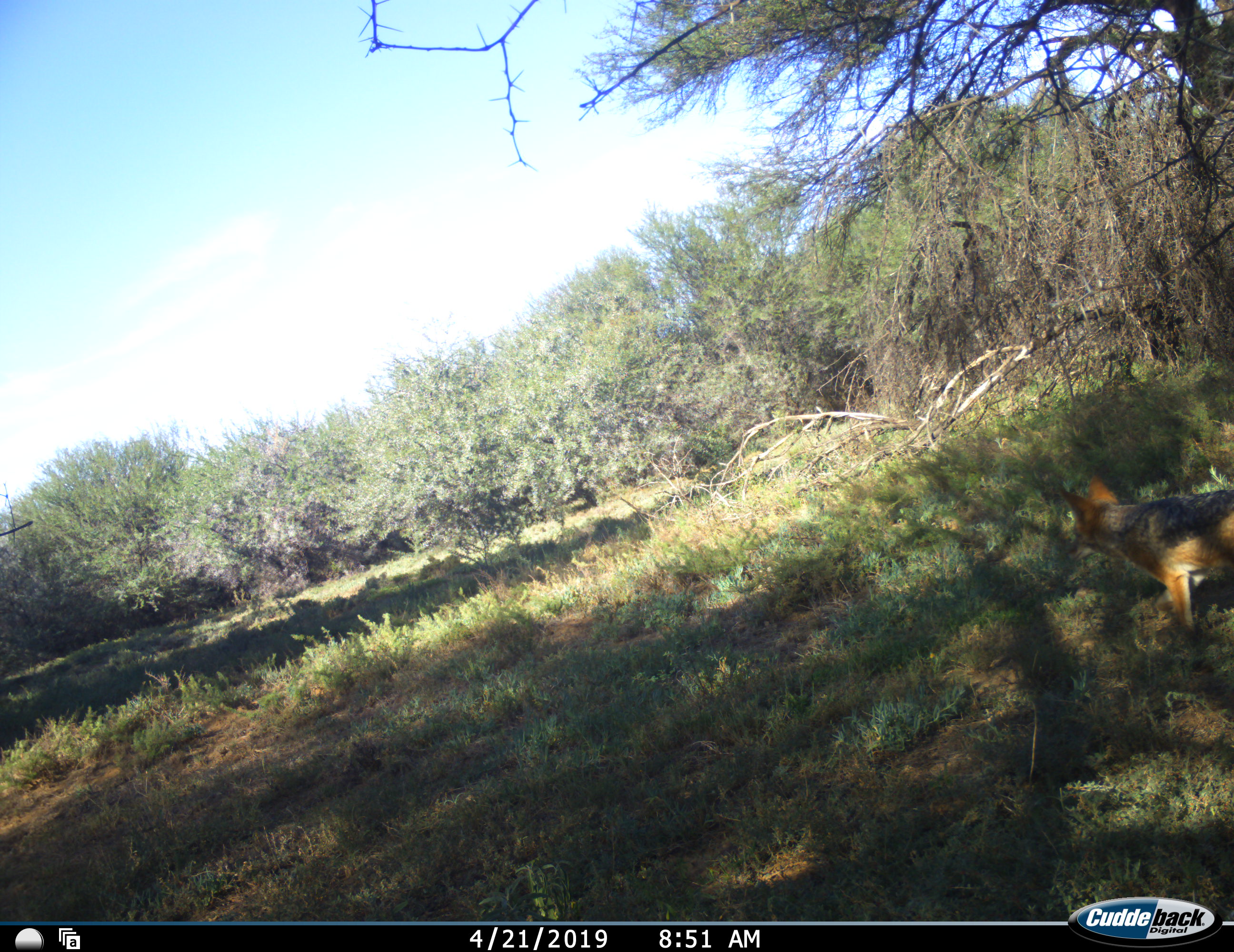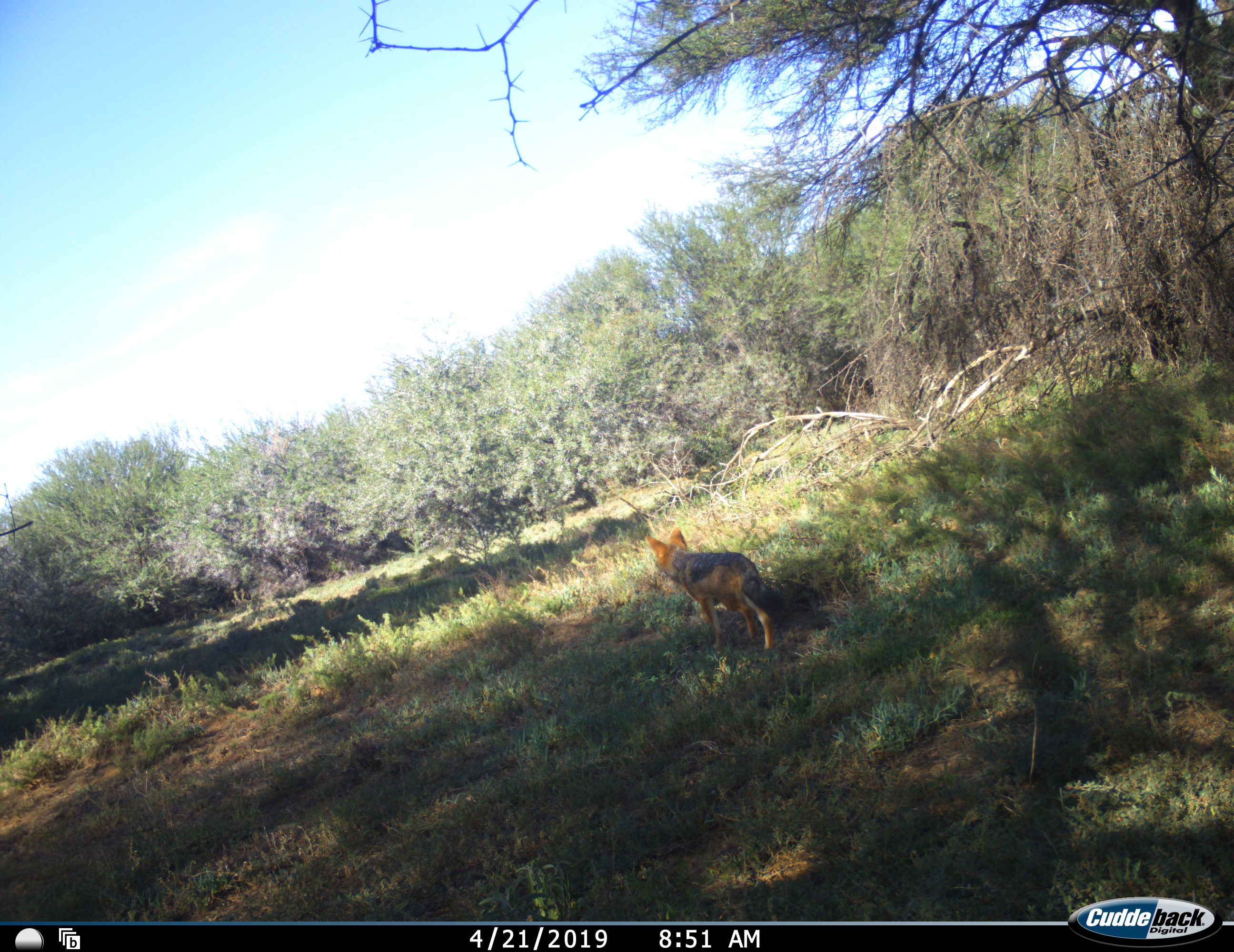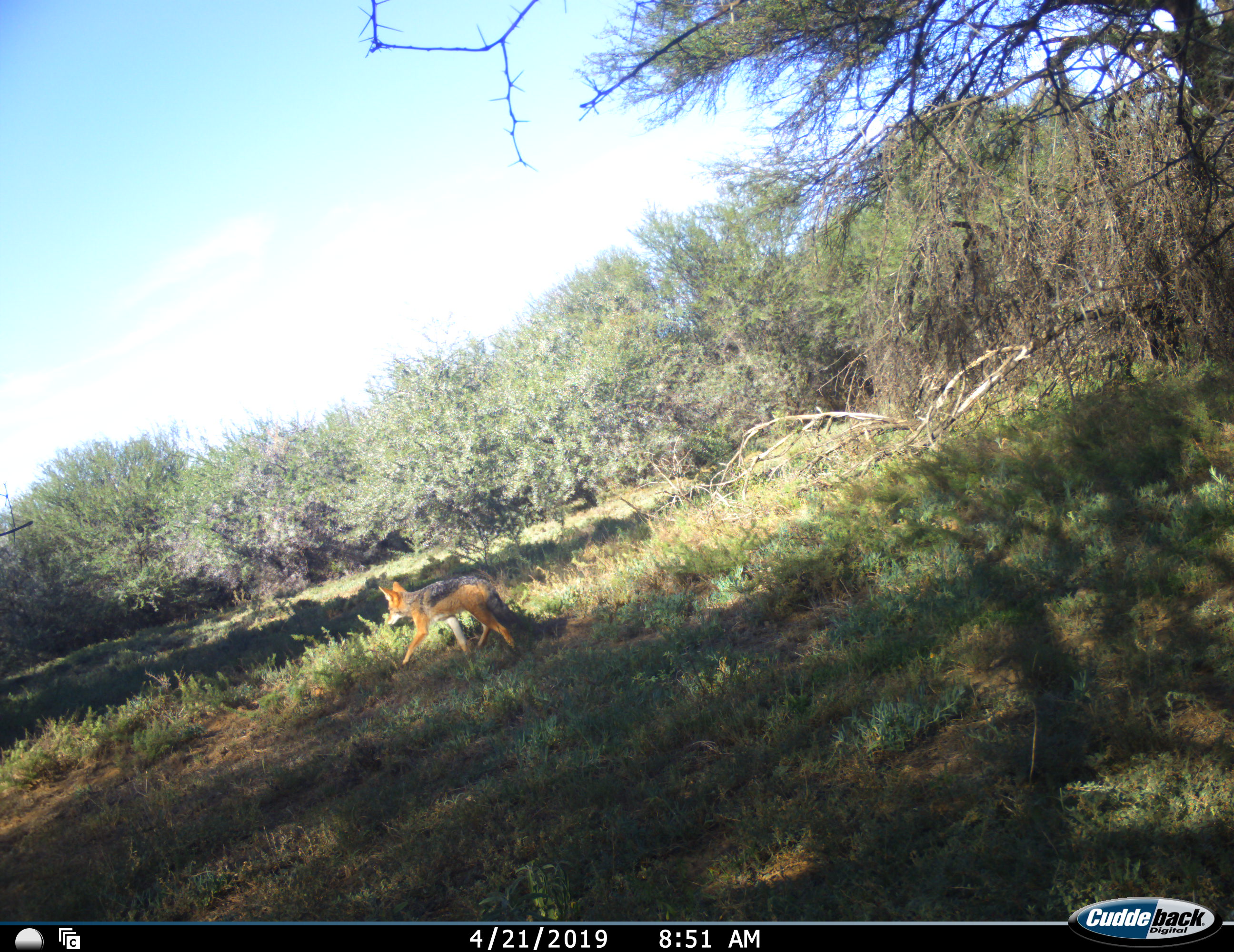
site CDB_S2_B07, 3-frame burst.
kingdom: Animalia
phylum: Chordata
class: Mammalia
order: Carnivora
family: Canidae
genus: Lupulella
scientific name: Lupulella mesomelas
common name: black-backed jackal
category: jackalblackbacked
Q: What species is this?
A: Jackalblackbacked (black-backed jackal) (Lupulella mesomelas).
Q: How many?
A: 1.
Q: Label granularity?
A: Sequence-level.